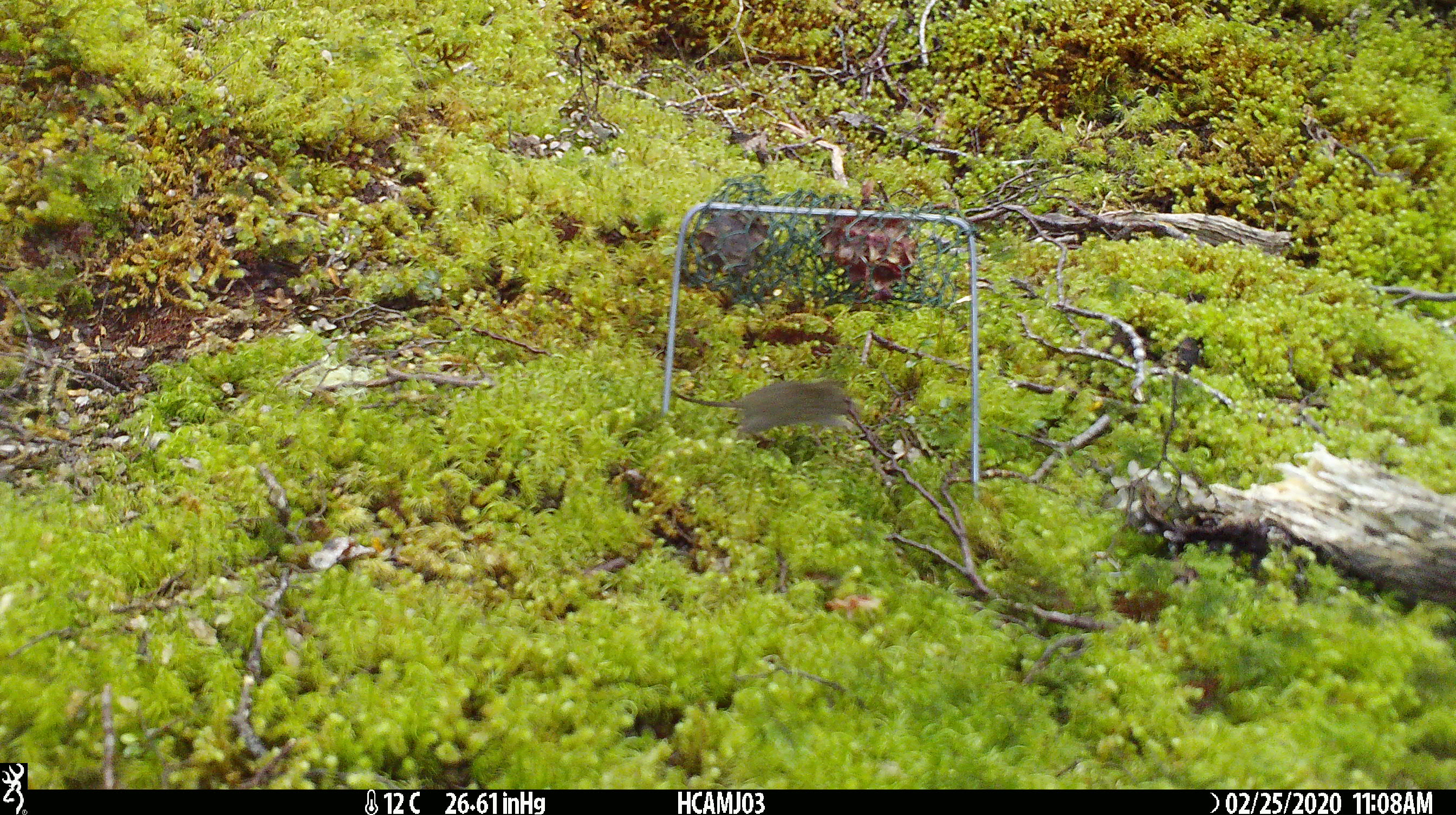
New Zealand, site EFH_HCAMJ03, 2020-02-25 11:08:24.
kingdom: Animalia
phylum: Chordata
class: Mammalia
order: Rodentia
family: Muridae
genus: Mus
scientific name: Mus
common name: mouse